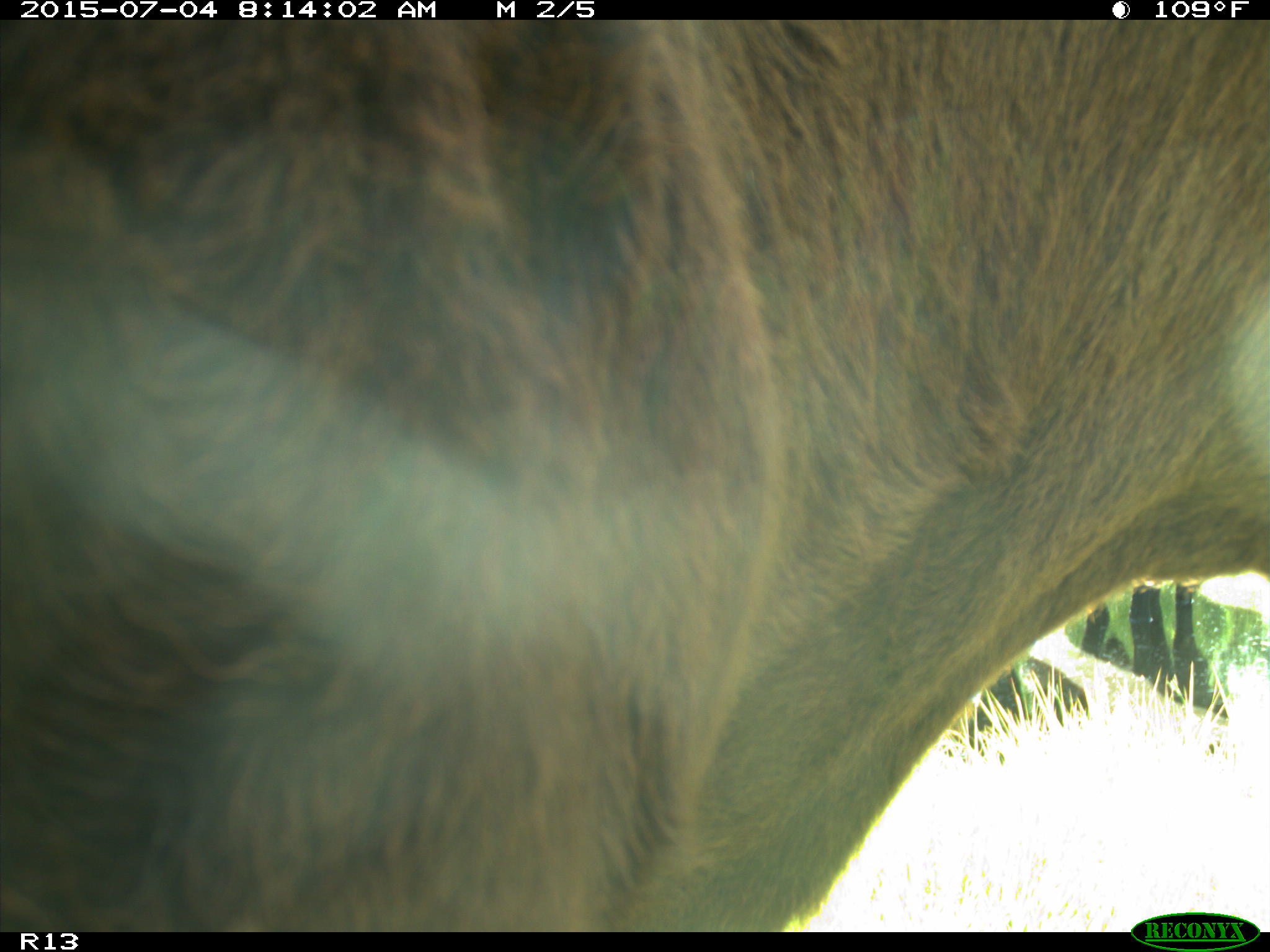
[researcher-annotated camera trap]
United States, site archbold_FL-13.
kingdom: Animalia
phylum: Chordata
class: Mammalia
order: Artiodactyla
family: Bovidae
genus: Bos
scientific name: Bos taurus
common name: domestic cow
Bos taurus (domestic cow).